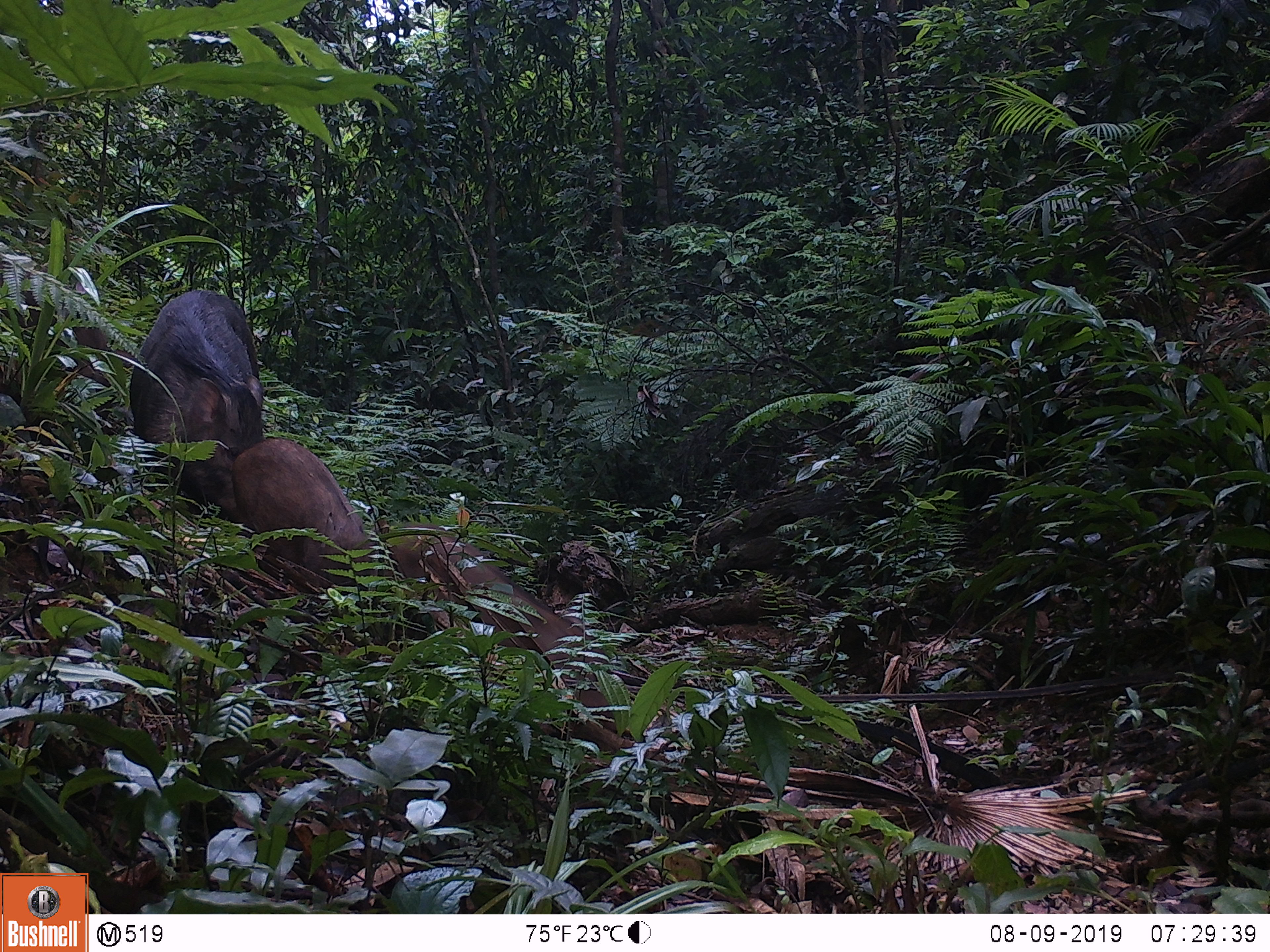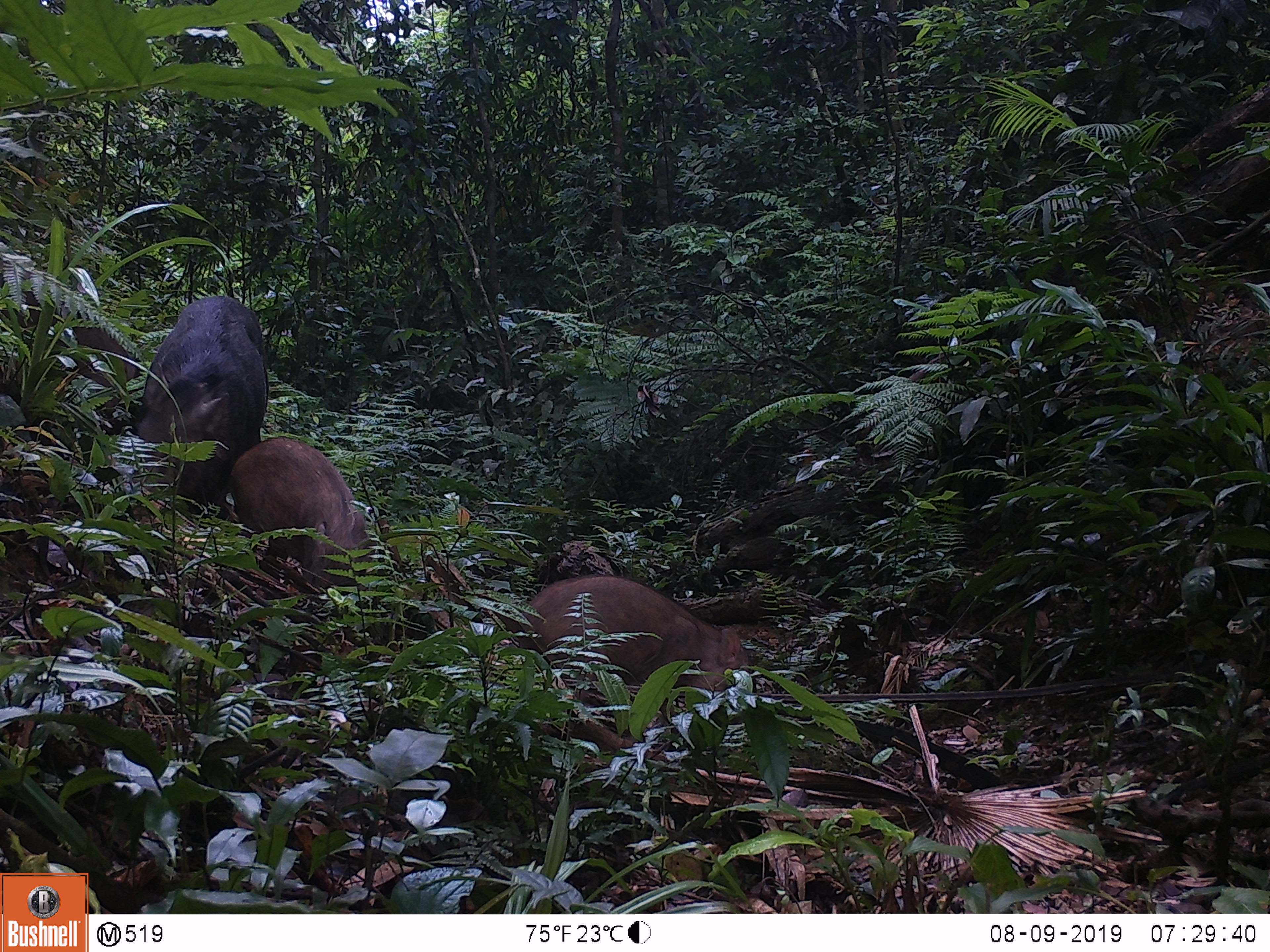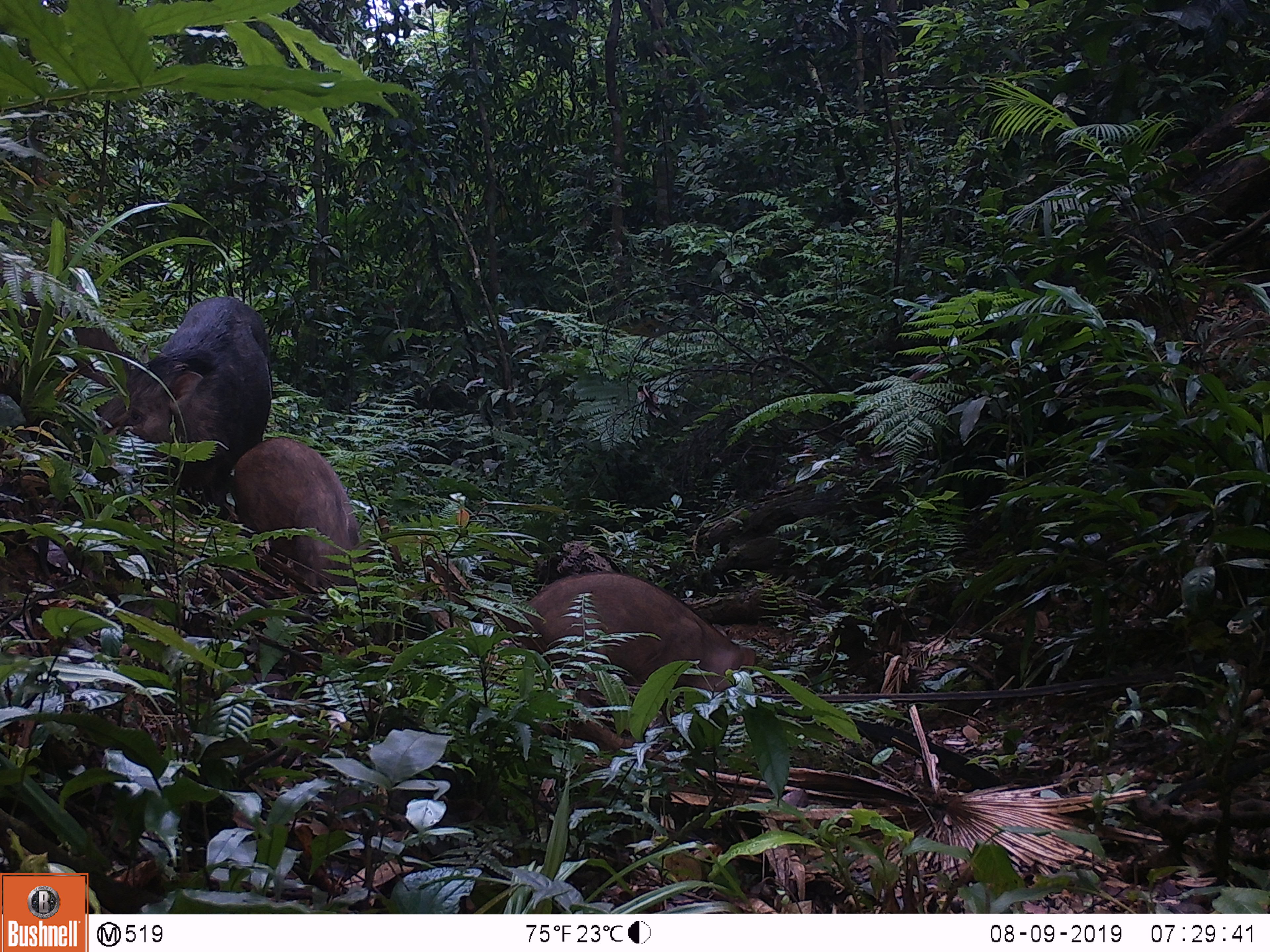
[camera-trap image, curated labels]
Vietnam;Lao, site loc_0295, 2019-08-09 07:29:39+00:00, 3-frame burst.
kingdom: Animalia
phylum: Chordata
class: Mammalia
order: Artiodactyla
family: Suidae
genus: Sus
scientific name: Sus scrofa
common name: eurasian wild pig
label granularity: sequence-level